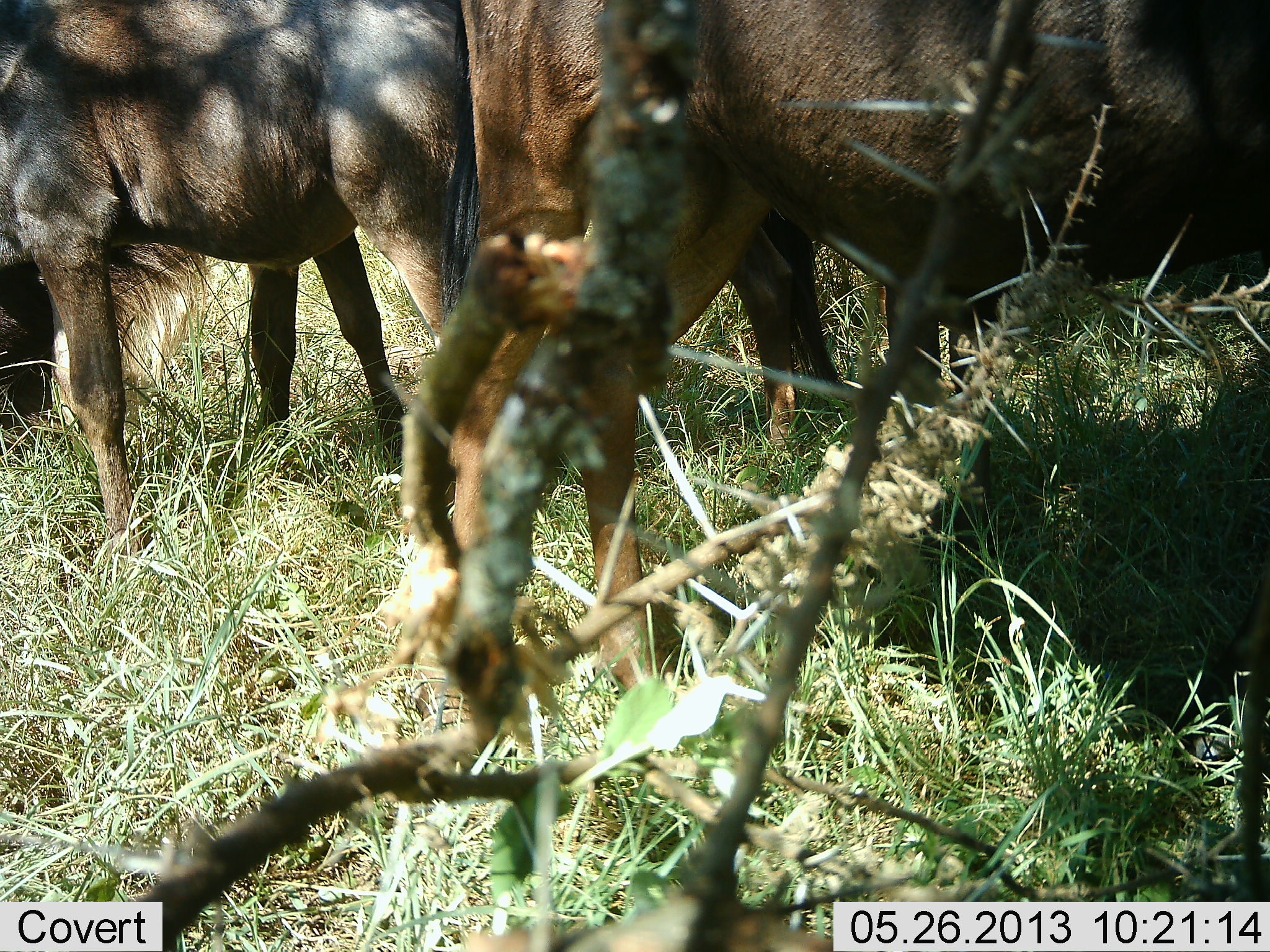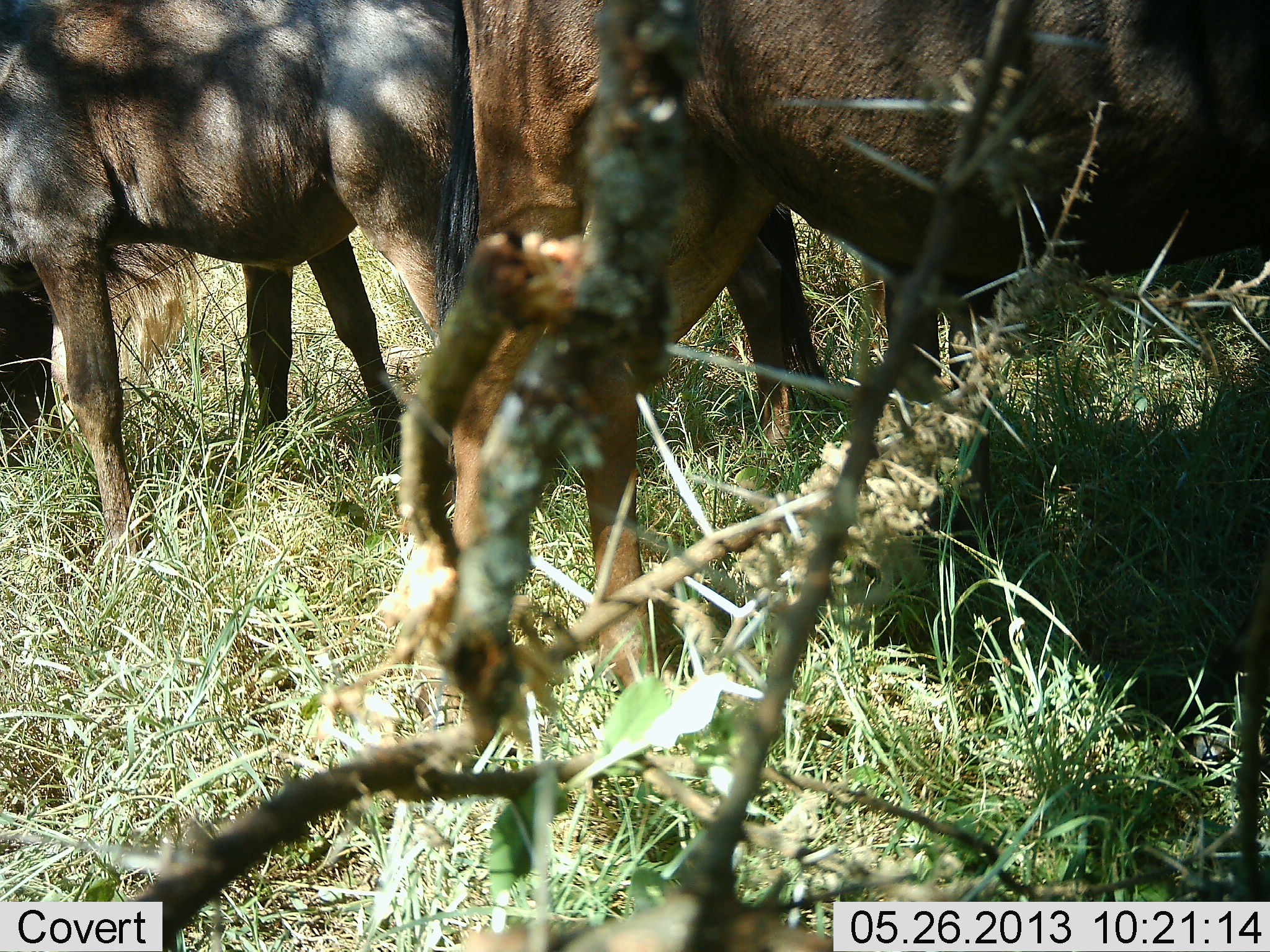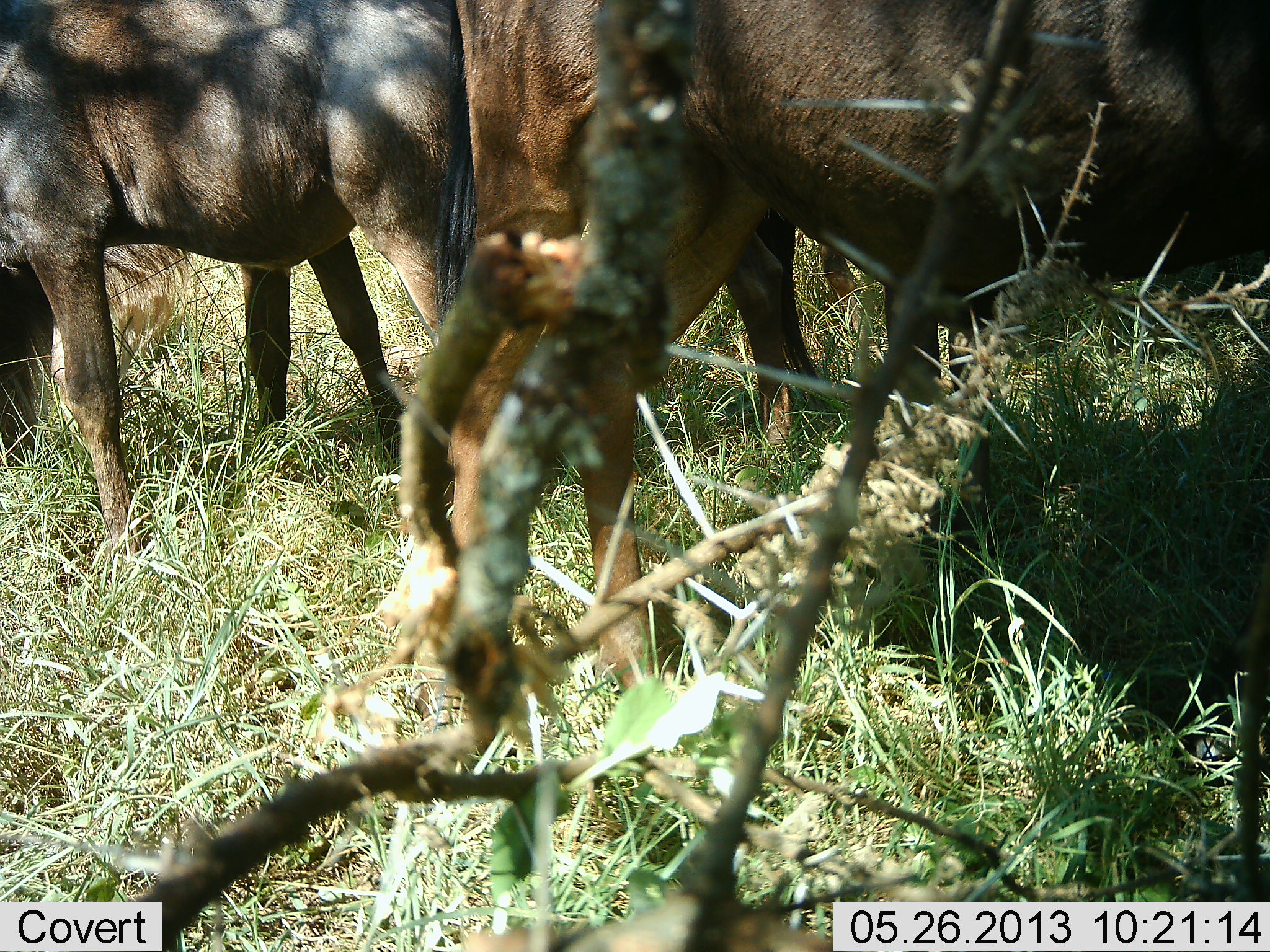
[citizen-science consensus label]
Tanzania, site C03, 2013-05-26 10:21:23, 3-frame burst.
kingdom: Animalia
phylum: Chordata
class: Mammalia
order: Artiodactyla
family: Bovidae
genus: Connochaetes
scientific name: Connochaetes taurinus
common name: blue wildebeest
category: wildebeest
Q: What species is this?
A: Wildebeest (blue wildebeest) (Connochaetes taurinus).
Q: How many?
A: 3.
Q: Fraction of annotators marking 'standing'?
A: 83%.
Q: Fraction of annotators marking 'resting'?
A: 4%.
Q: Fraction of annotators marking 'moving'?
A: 4%.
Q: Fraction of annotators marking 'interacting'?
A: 0%.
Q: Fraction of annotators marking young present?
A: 0%.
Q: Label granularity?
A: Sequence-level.